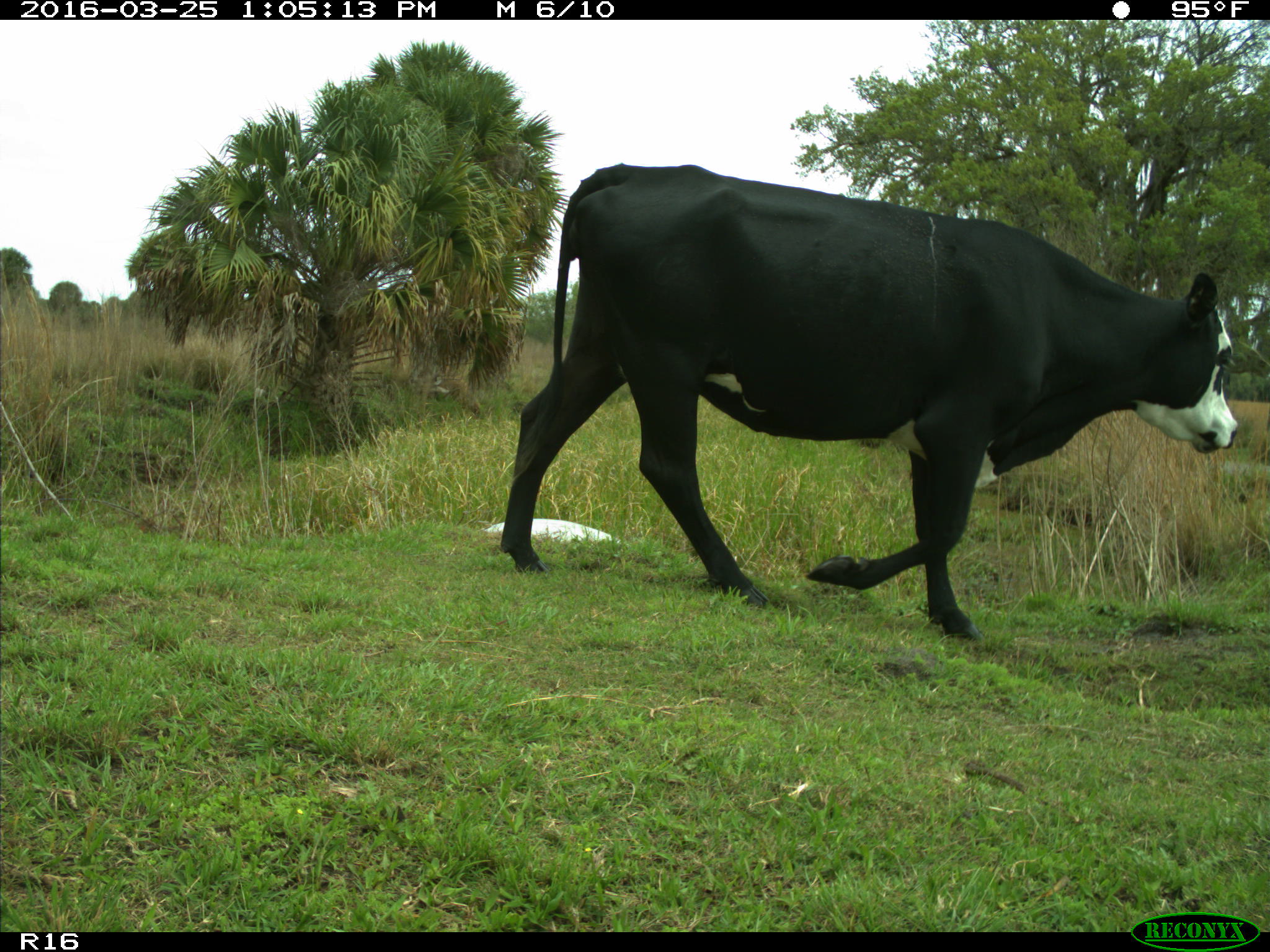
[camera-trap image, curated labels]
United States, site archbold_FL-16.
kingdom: Animalia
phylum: Chordata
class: Mammalia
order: Artiodactyla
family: Bovidae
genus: Bos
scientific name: Bos taurus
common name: domestic cow